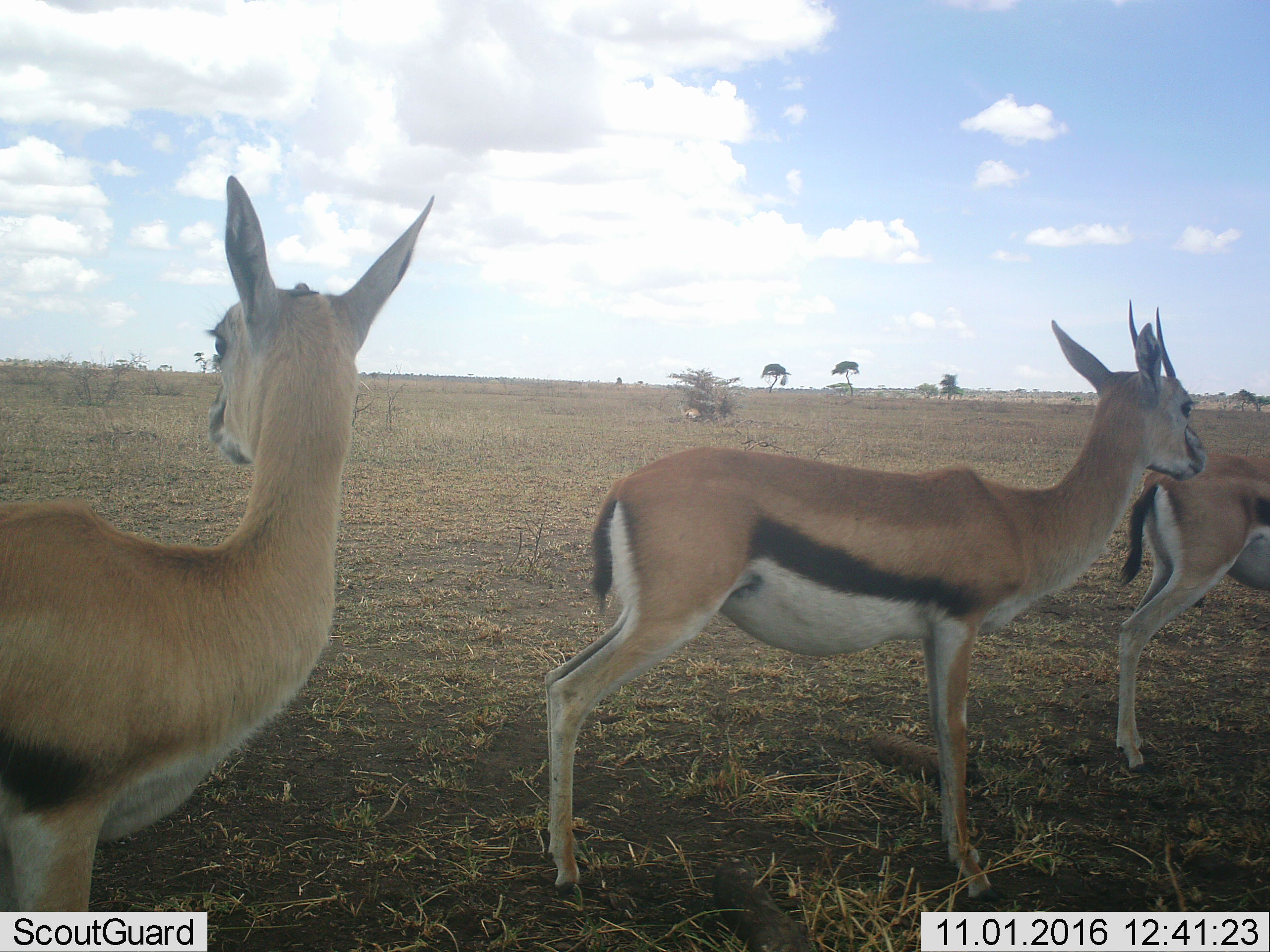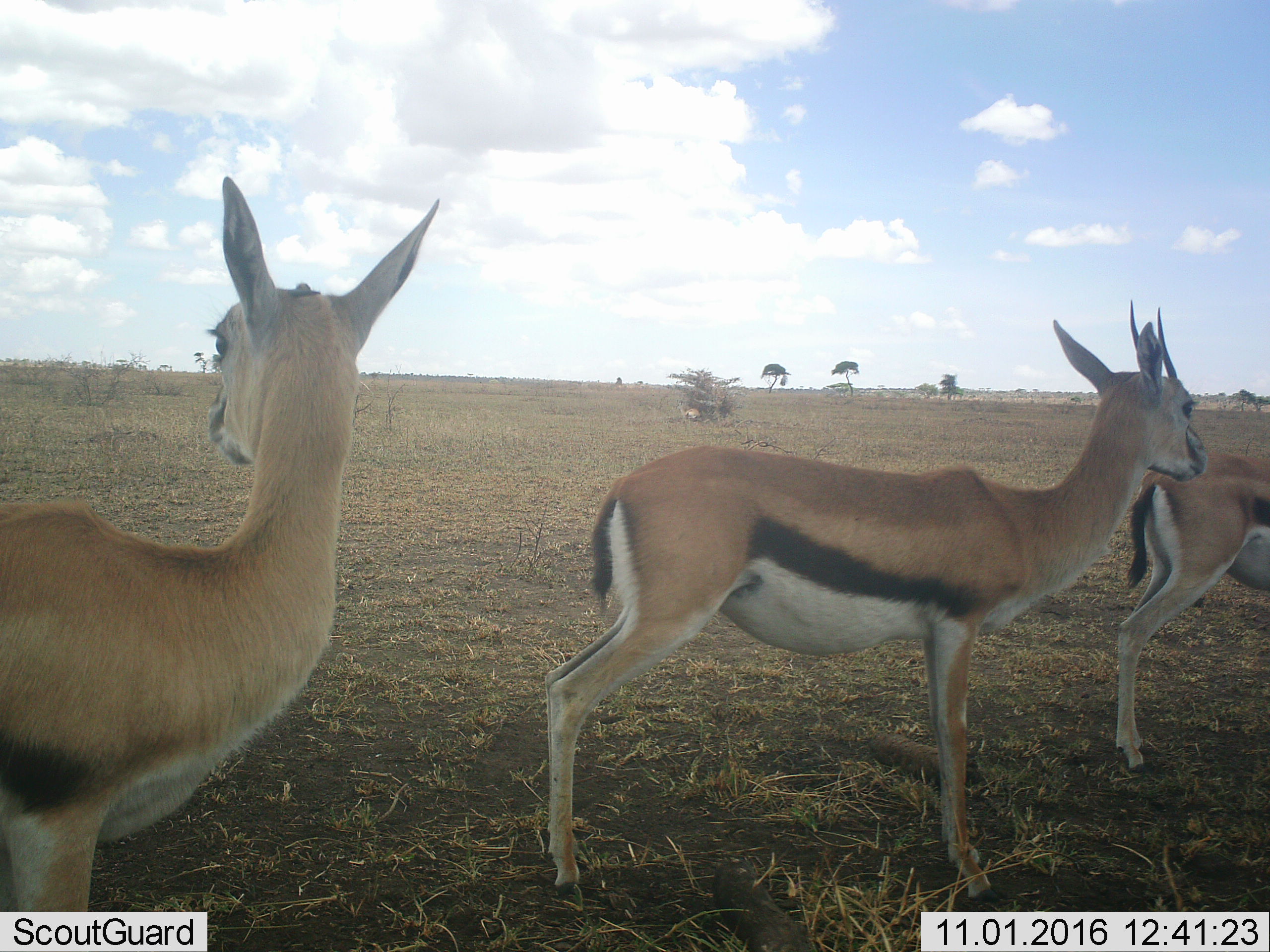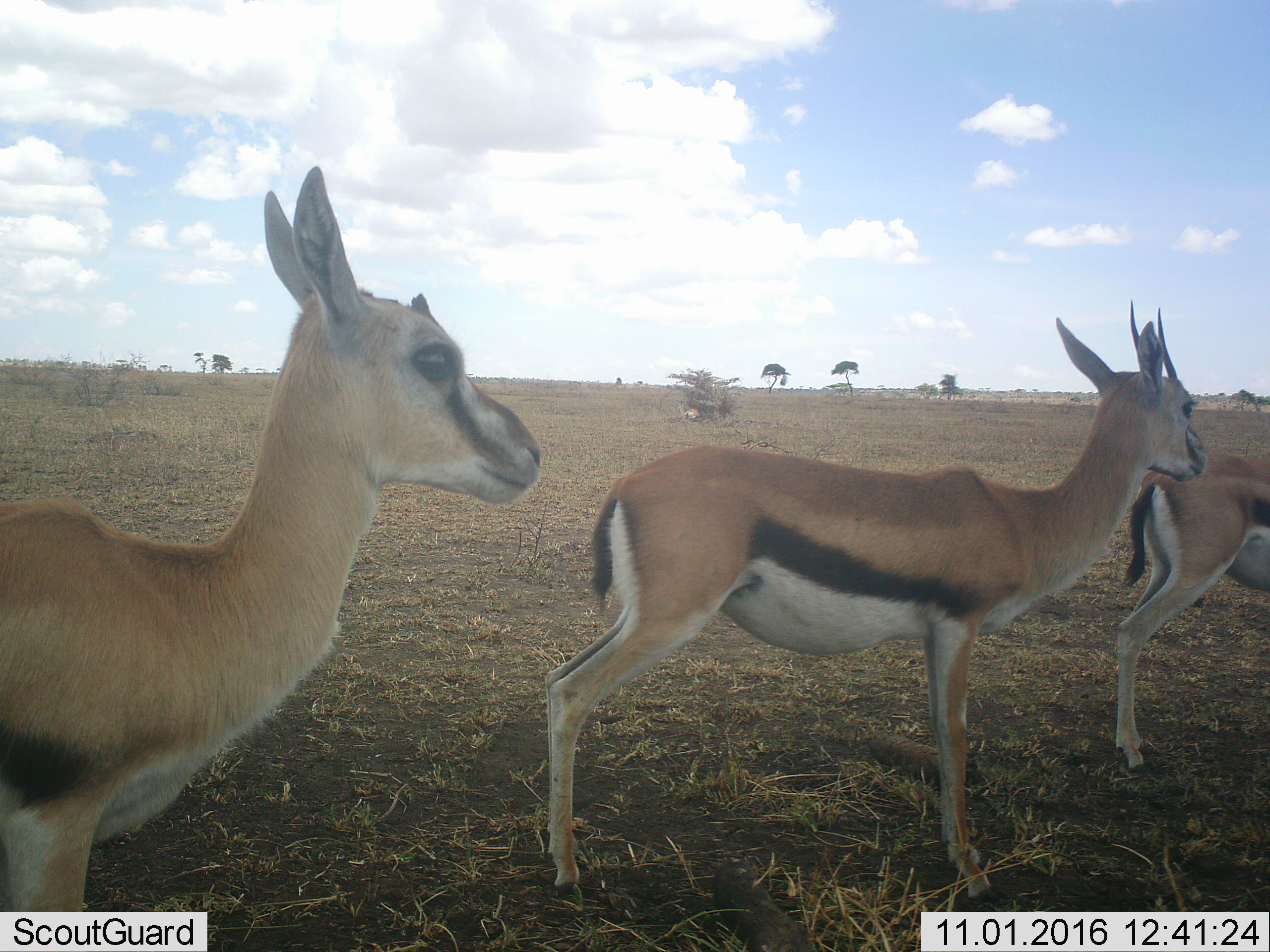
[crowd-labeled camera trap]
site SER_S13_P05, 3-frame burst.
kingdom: Animalia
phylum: Chordata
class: Mammalia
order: Artiodactyla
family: Bovidae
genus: Eudorcas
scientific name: Eudorcas thomsonii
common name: thomson's gazelle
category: gazellethomsons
Gazellethomsons (thomson's gazelle) (Eudorcas thomsonii), count 3. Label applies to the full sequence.